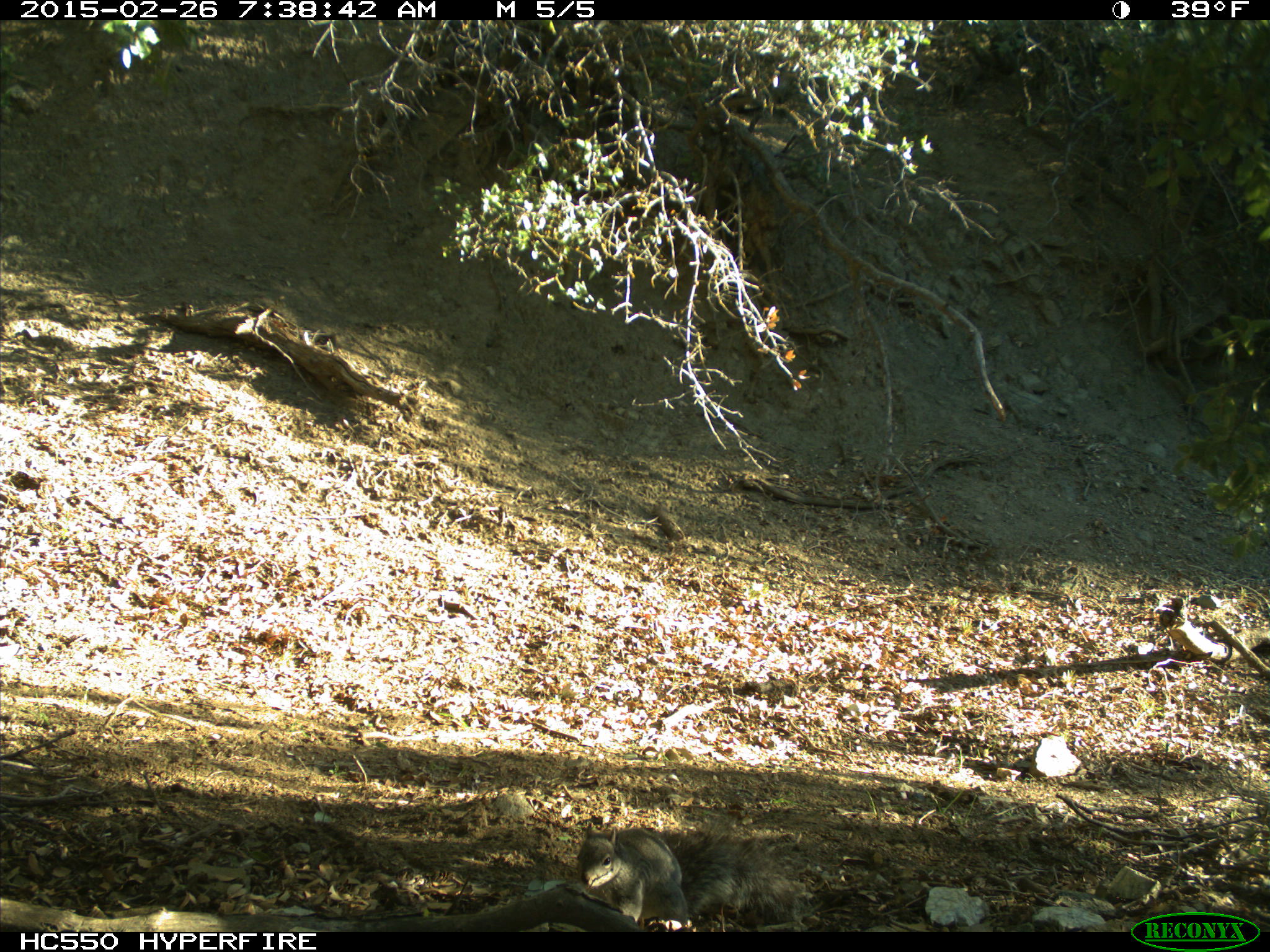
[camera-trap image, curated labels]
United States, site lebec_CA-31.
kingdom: Animalia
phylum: Chordata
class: Mammalia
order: Rodentia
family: Sciuridae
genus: Sciurus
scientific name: Sciurus carolinensis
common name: eastern gray squirrel